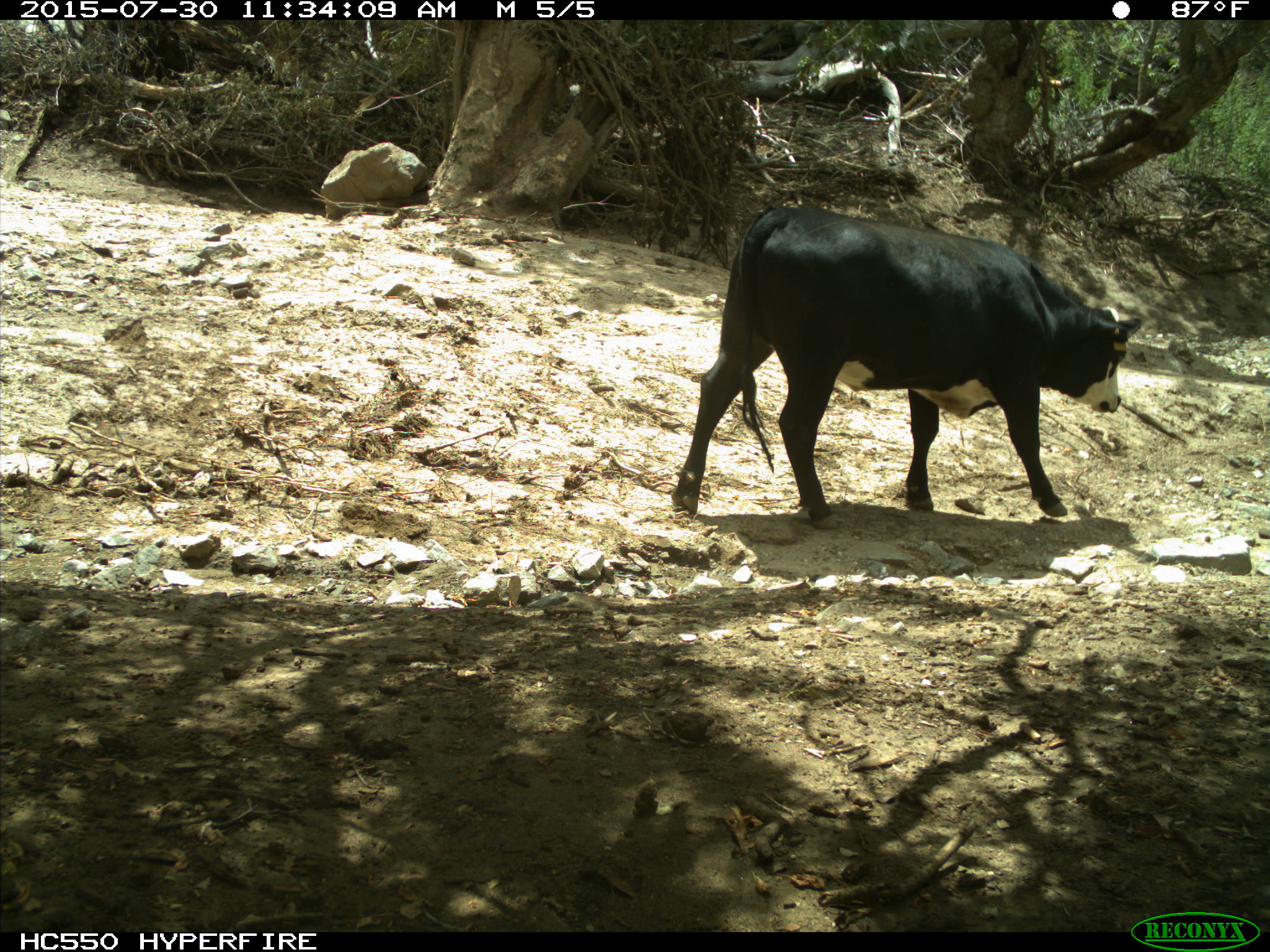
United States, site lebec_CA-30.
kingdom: Animalia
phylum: Chordata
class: Mammalia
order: Artiodactyla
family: Bovidae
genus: Bos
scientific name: Bos taurus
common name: domestic cow